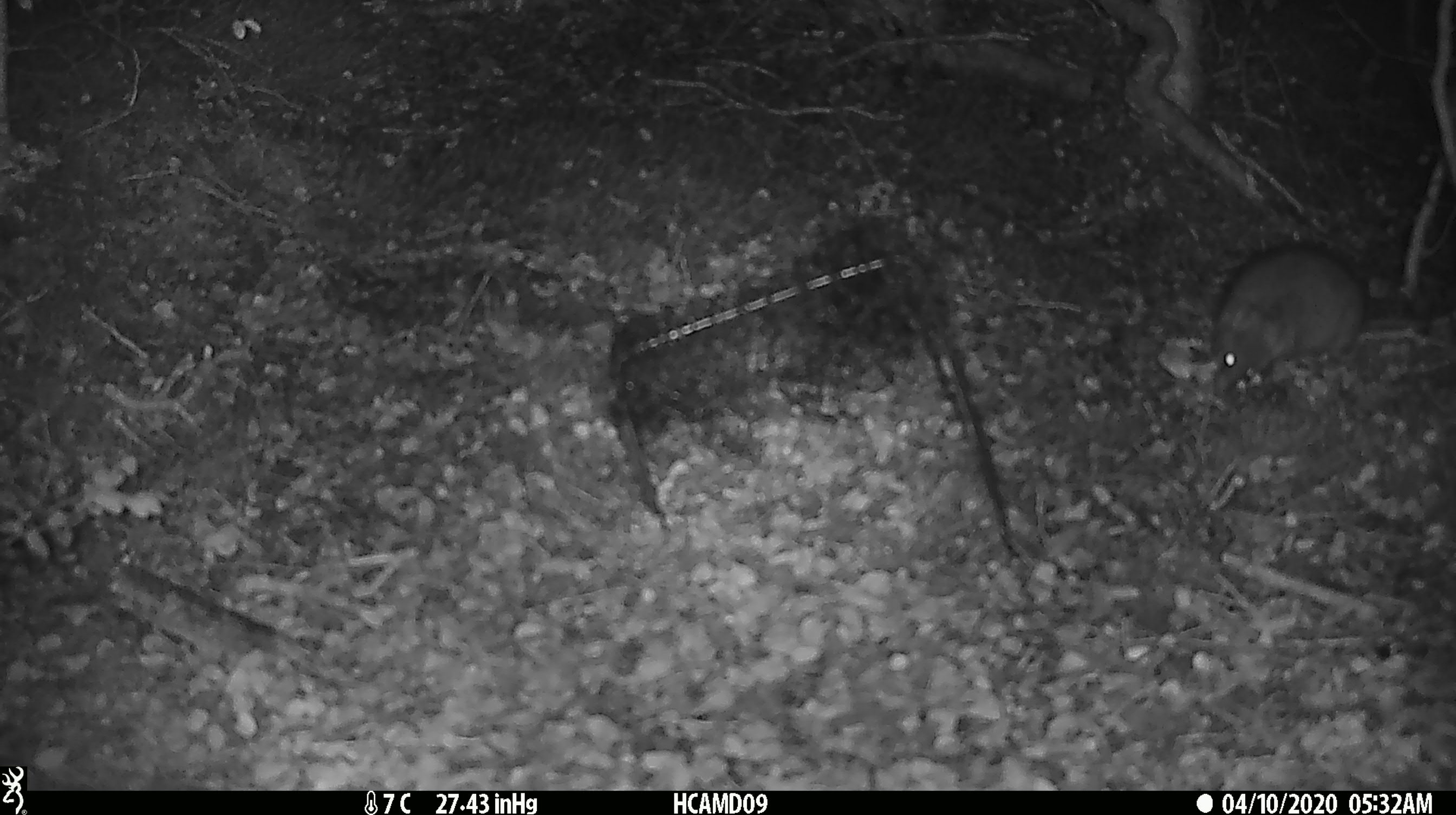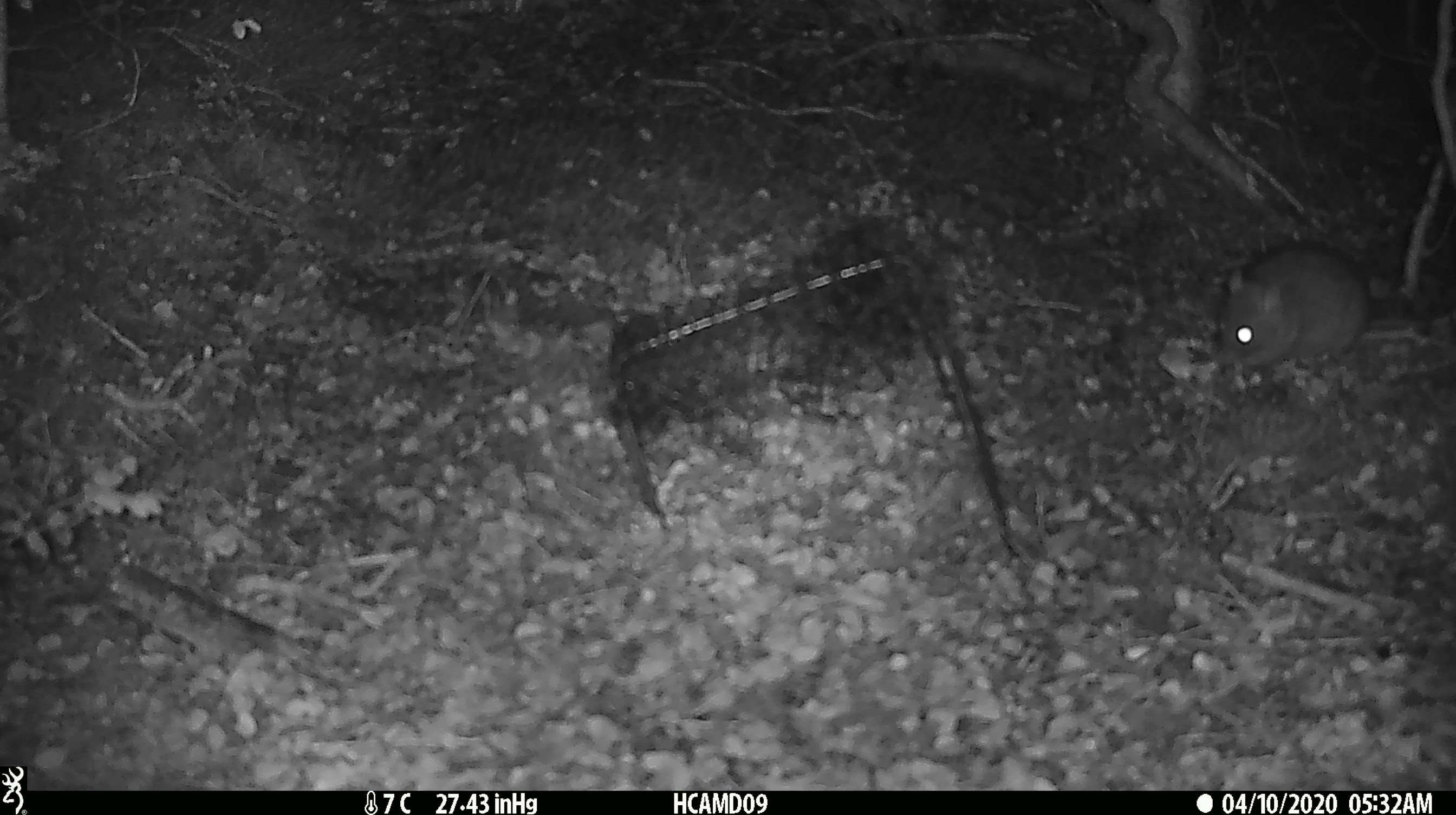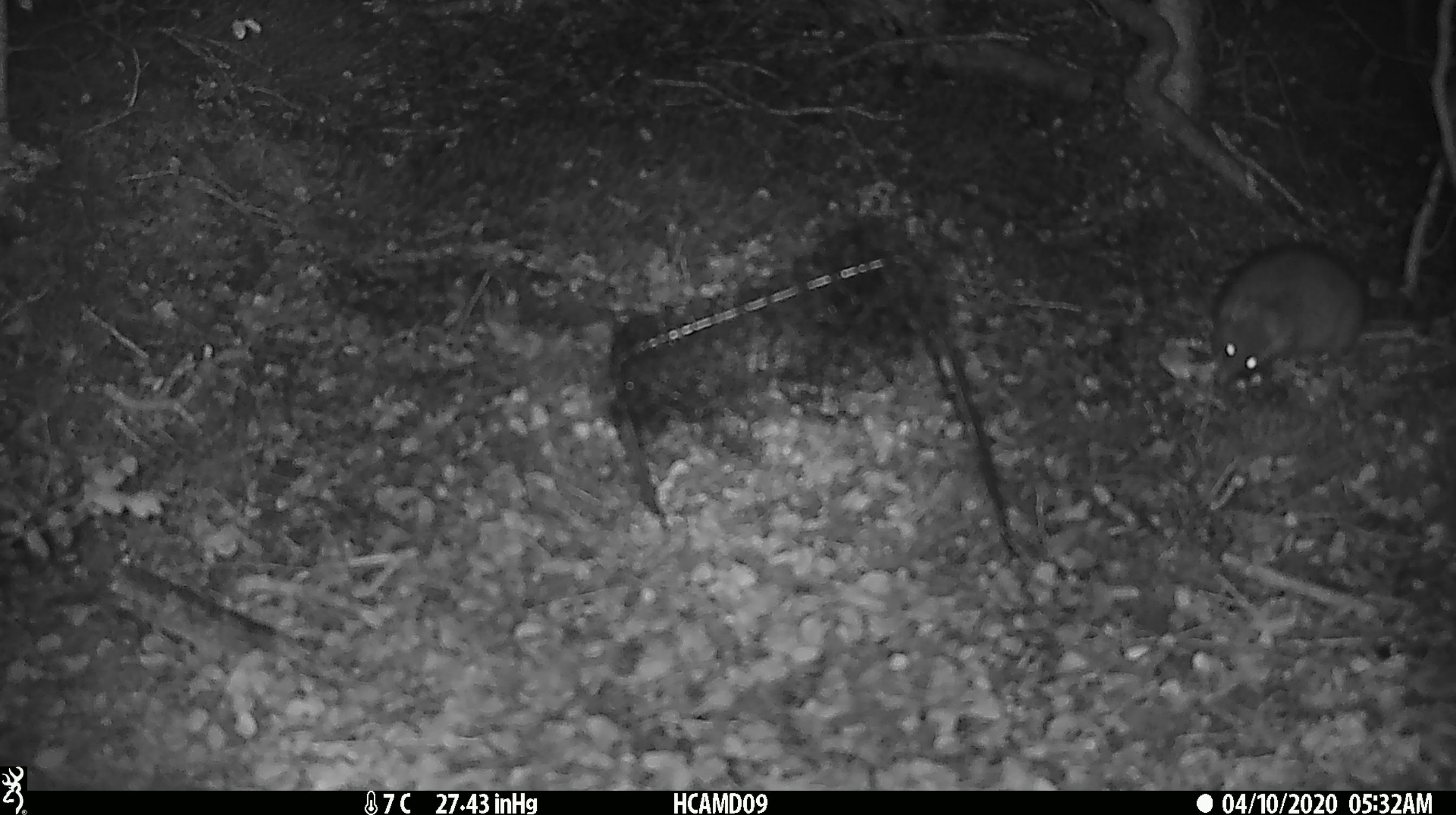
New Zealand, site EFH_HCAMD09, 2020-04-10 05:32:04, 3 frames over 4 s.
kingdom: Animalia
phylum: Chordata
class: Mammalia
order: Rodentia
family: Muridae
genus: Rattus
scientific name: Rattus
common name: rat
Rat (Rattus).